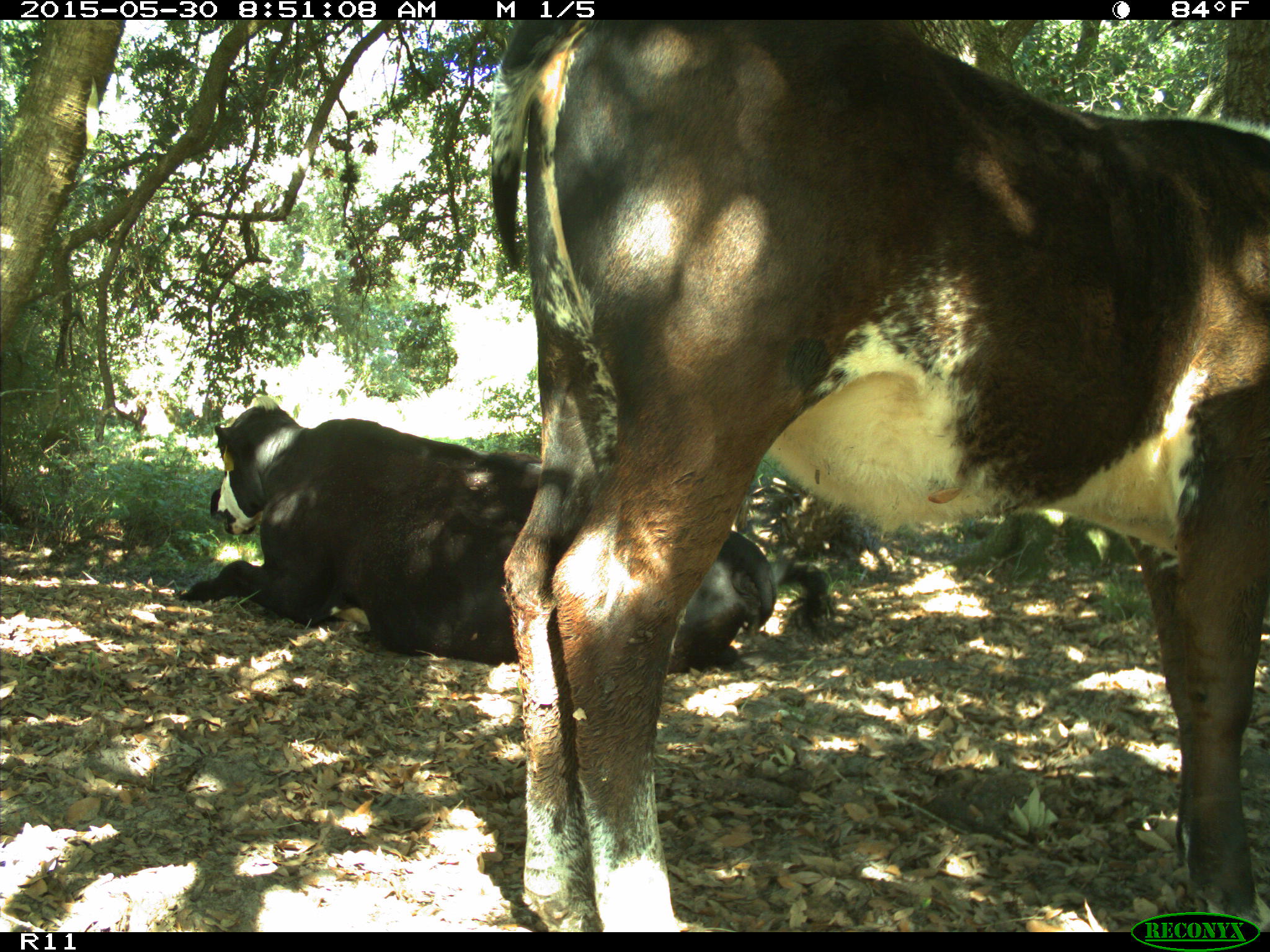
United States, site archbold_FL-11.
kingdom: Animalia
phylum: Chordata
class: Mammalia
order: Artiodactyla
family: Bovidae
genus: Bos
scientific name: Bos taurus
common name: domestic cow